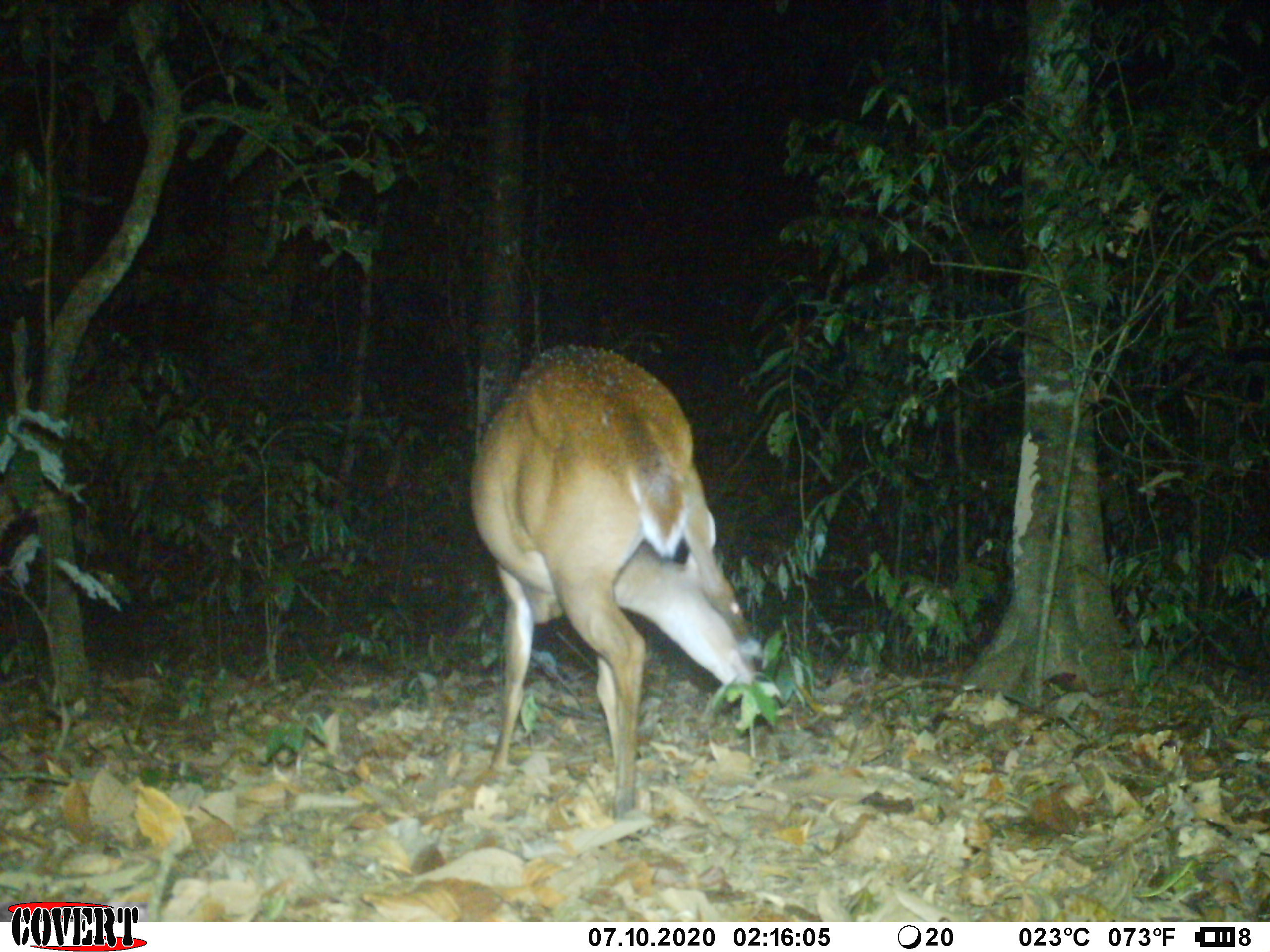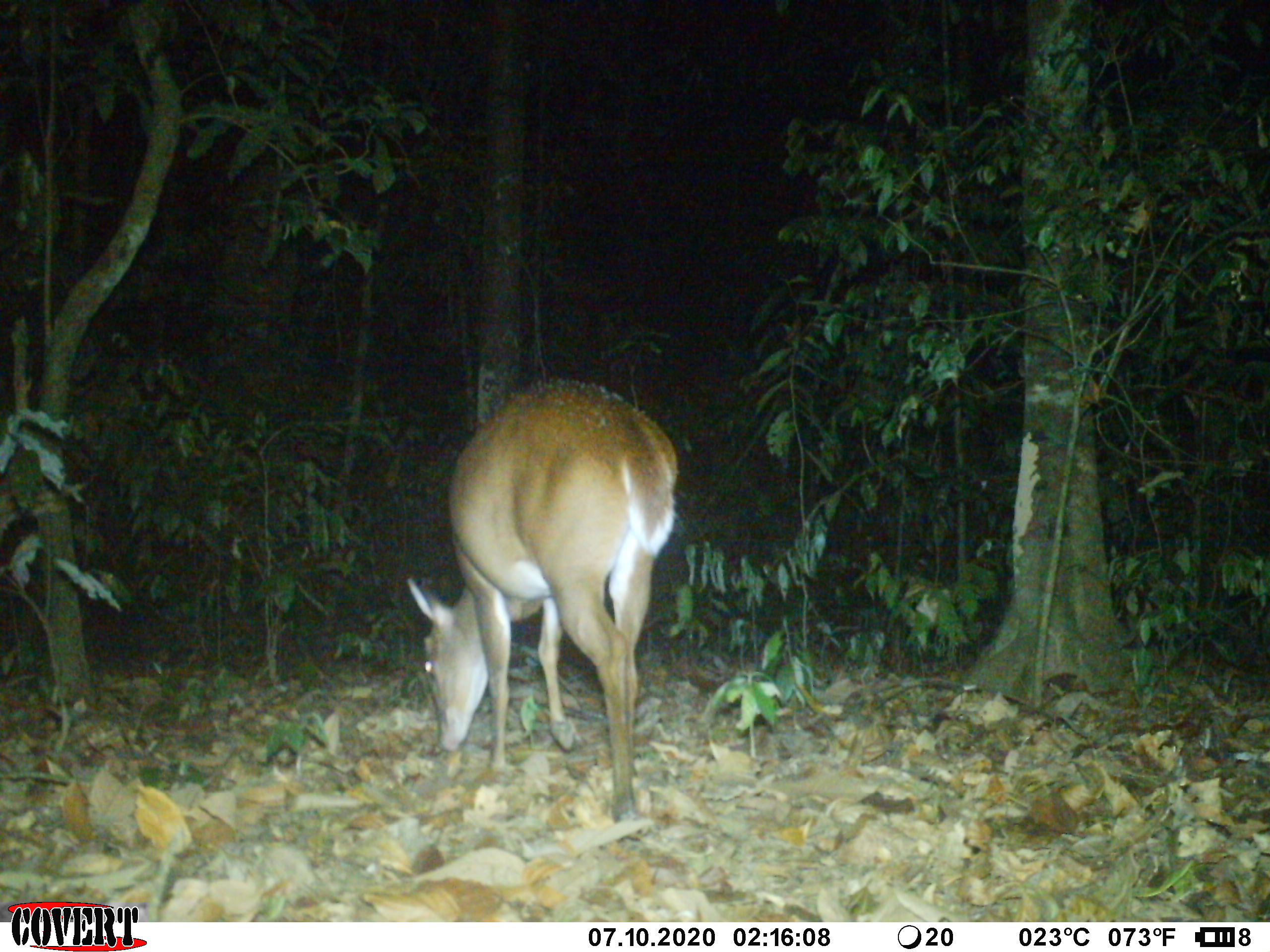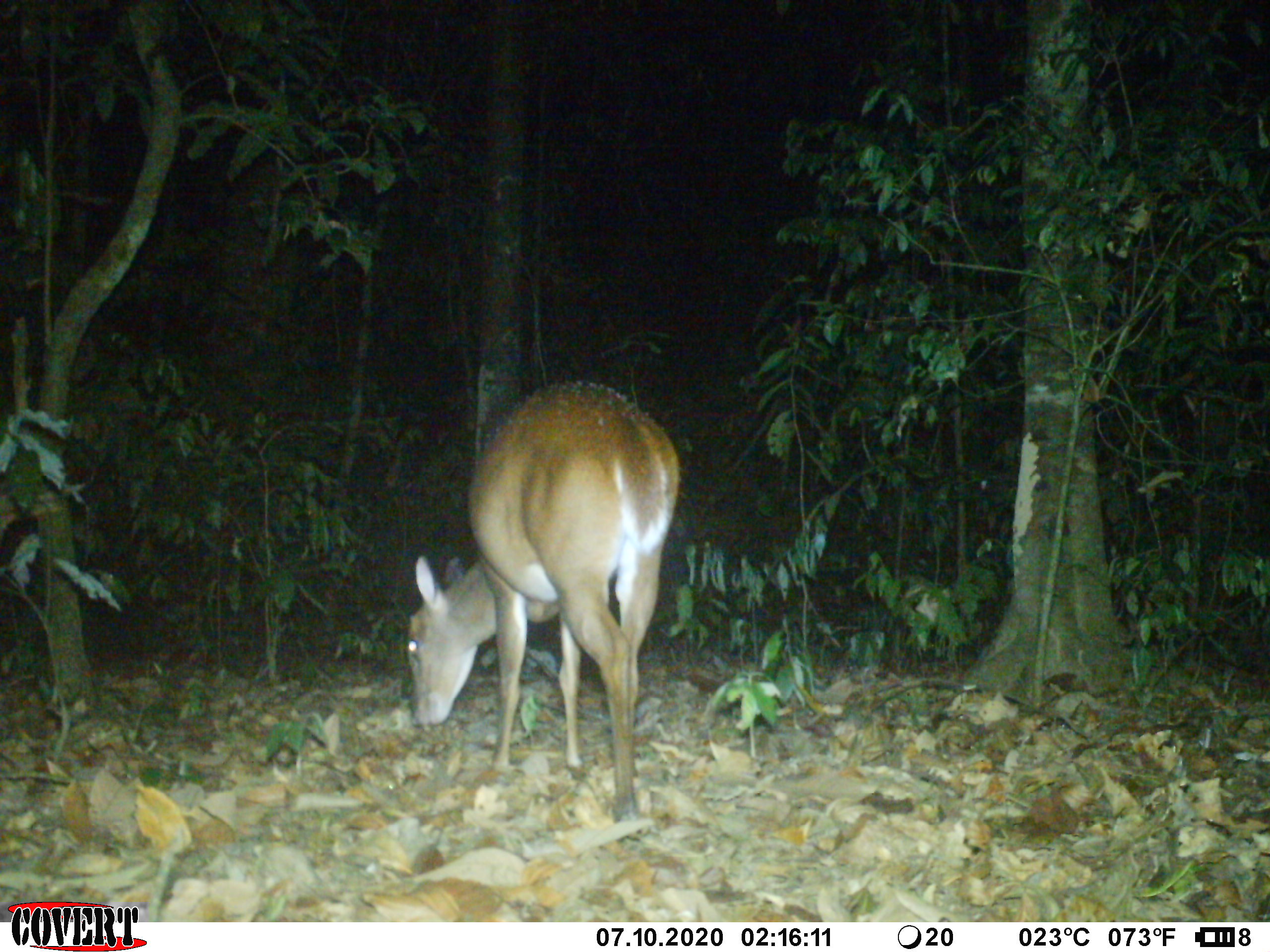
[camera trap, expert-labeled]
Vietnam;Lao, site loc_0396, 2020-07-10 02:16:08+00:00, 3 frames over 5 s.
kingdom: Animalia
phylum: Chordata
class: Mammalia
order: Artiodactyla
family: Cervidae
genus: Muntiacus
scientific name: Muntiacus vuquangensis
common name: large-antlered muntjac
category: large antlered muntjac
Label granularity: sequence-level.